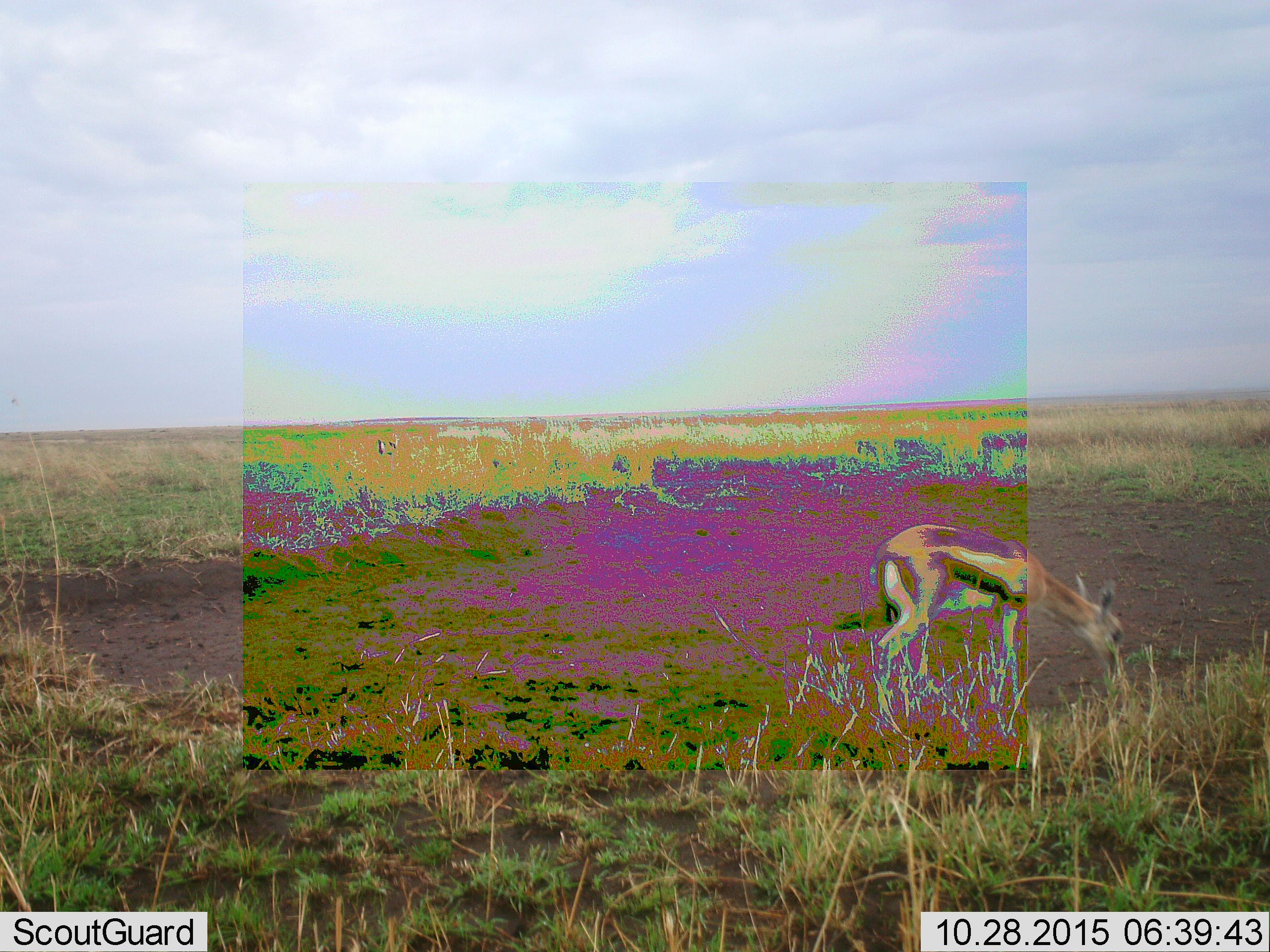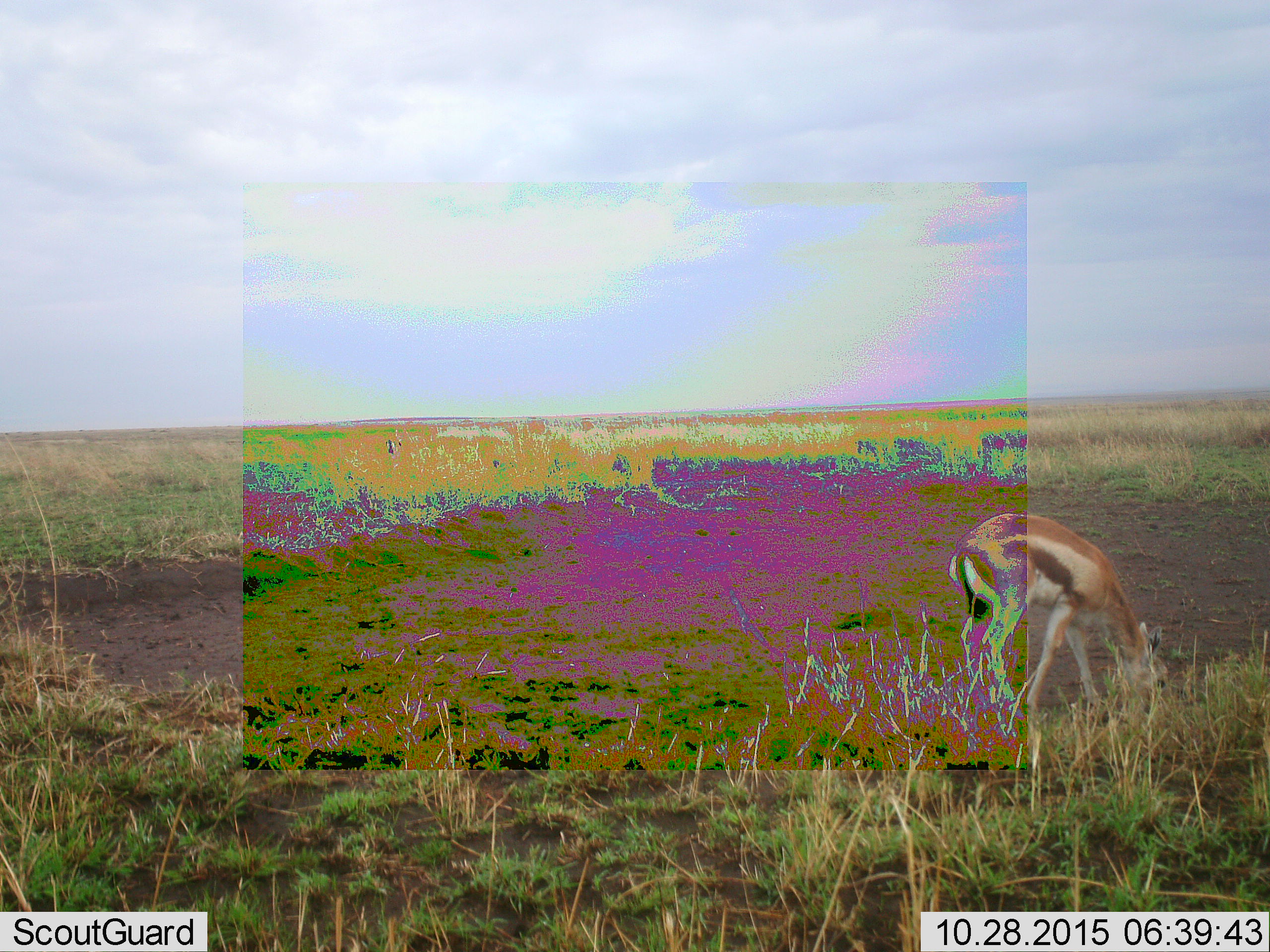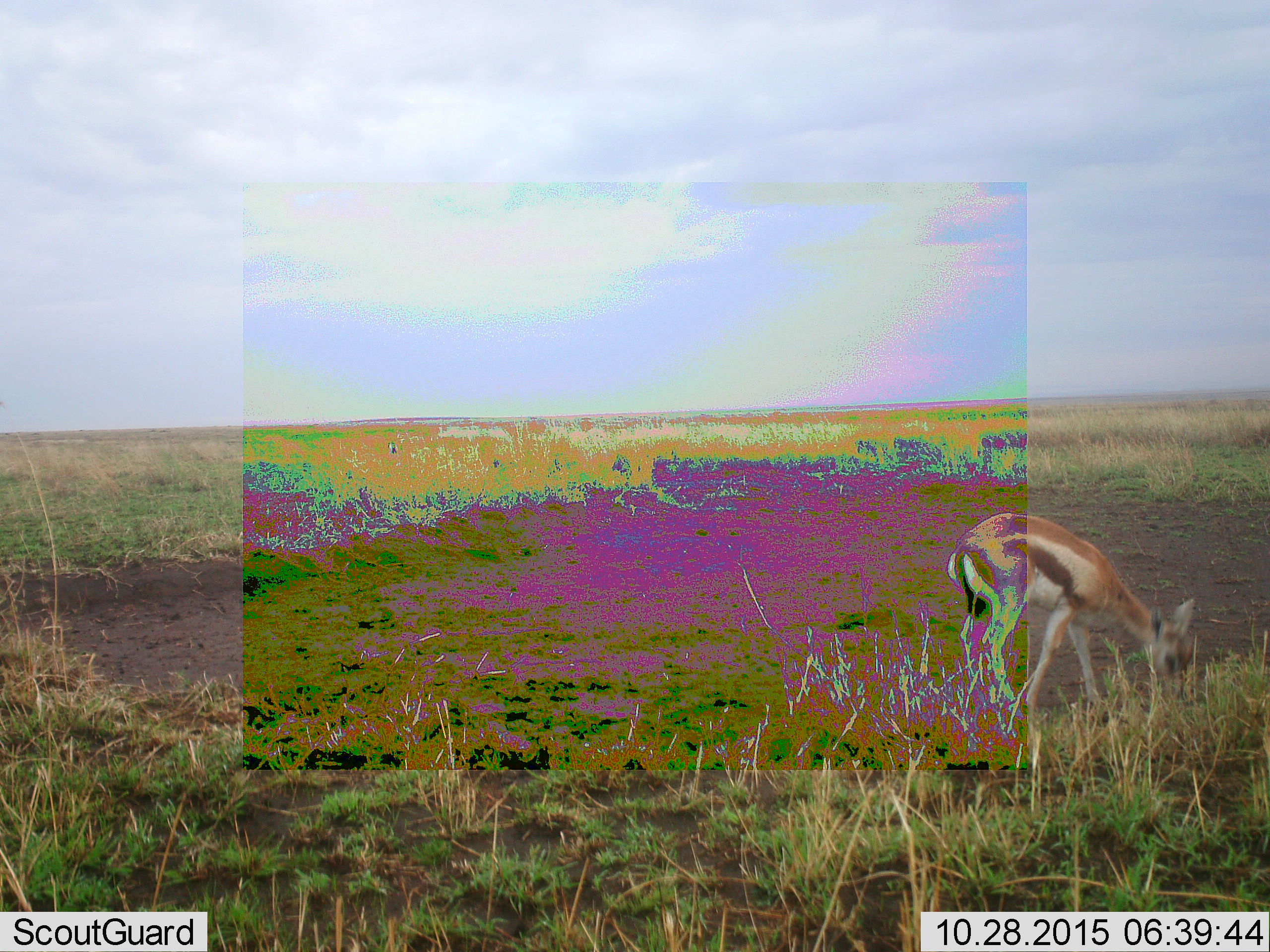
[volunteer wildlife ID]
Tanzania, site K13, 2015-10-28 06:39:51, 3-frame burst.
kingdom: Animalia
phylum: Chordata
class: Mammalia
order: Artiodactyla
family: Bovidae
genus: Eudorcas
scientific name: Eudorcas thomsonii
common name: thomson's gazelle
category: gazellethomsons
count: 1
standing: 0%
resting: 0%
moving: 20%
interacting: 0%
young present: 0%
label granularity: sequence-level